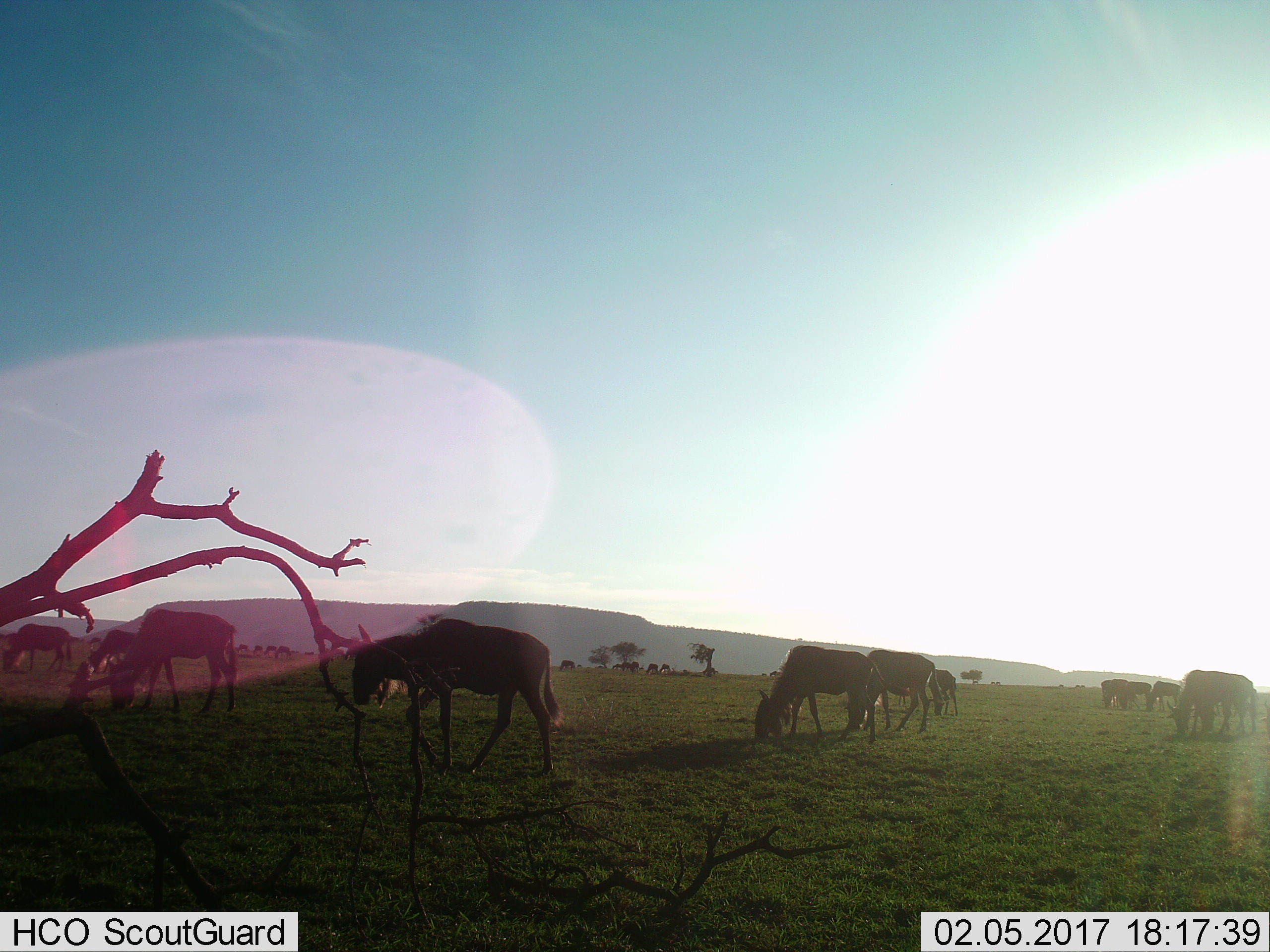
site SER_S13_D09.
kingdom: Animalia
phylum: Chordata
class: Mammalia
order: Artiodactyla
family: Bovidae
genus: Connochaetes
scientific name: Connochaetes taurinus taurinus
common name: blue wildebeest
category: wildebeestblue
Wildebeestblue (blue wildebeest) (Connochaetes taurinus taurinus), count 11-50. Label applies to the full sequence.